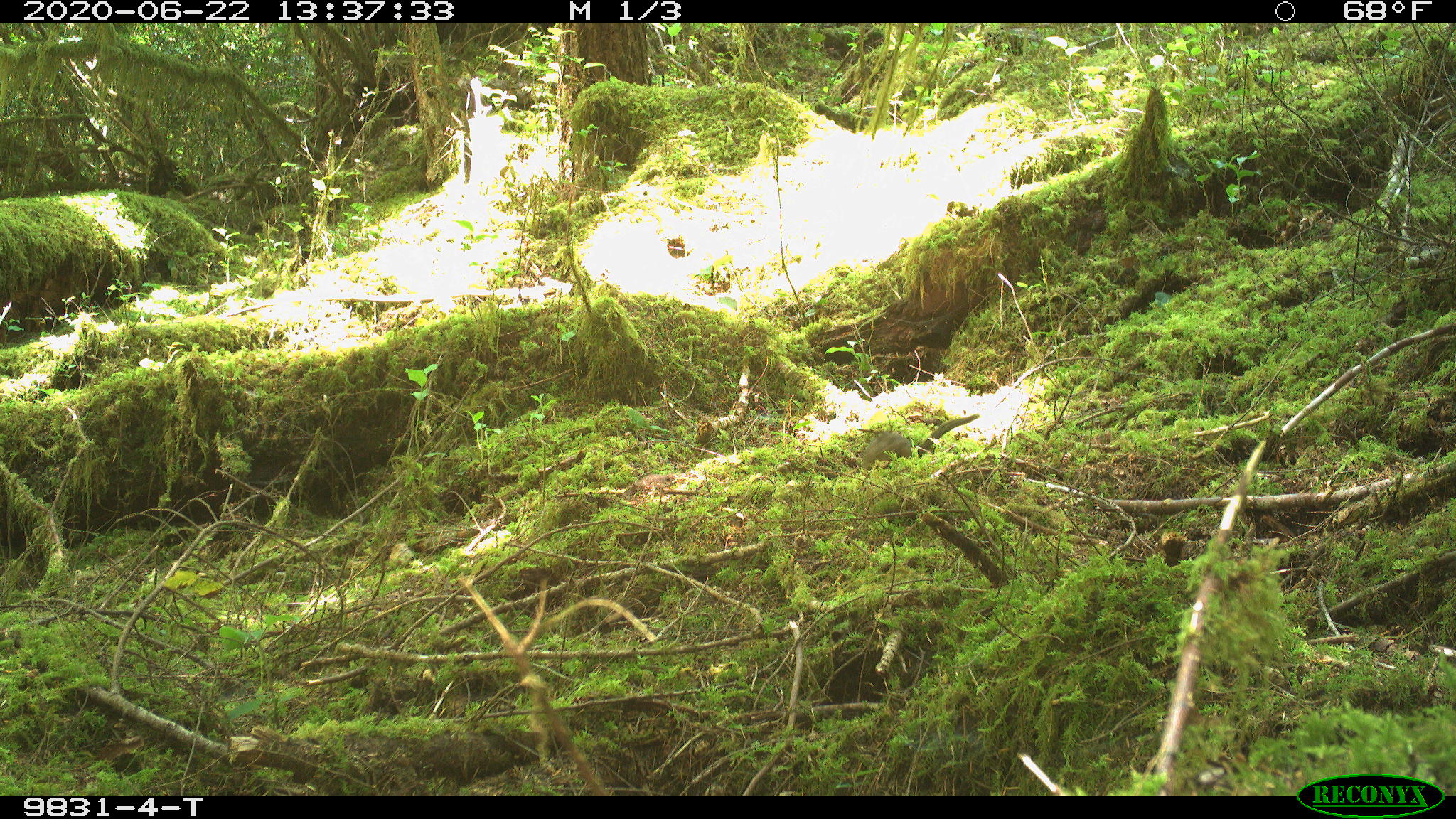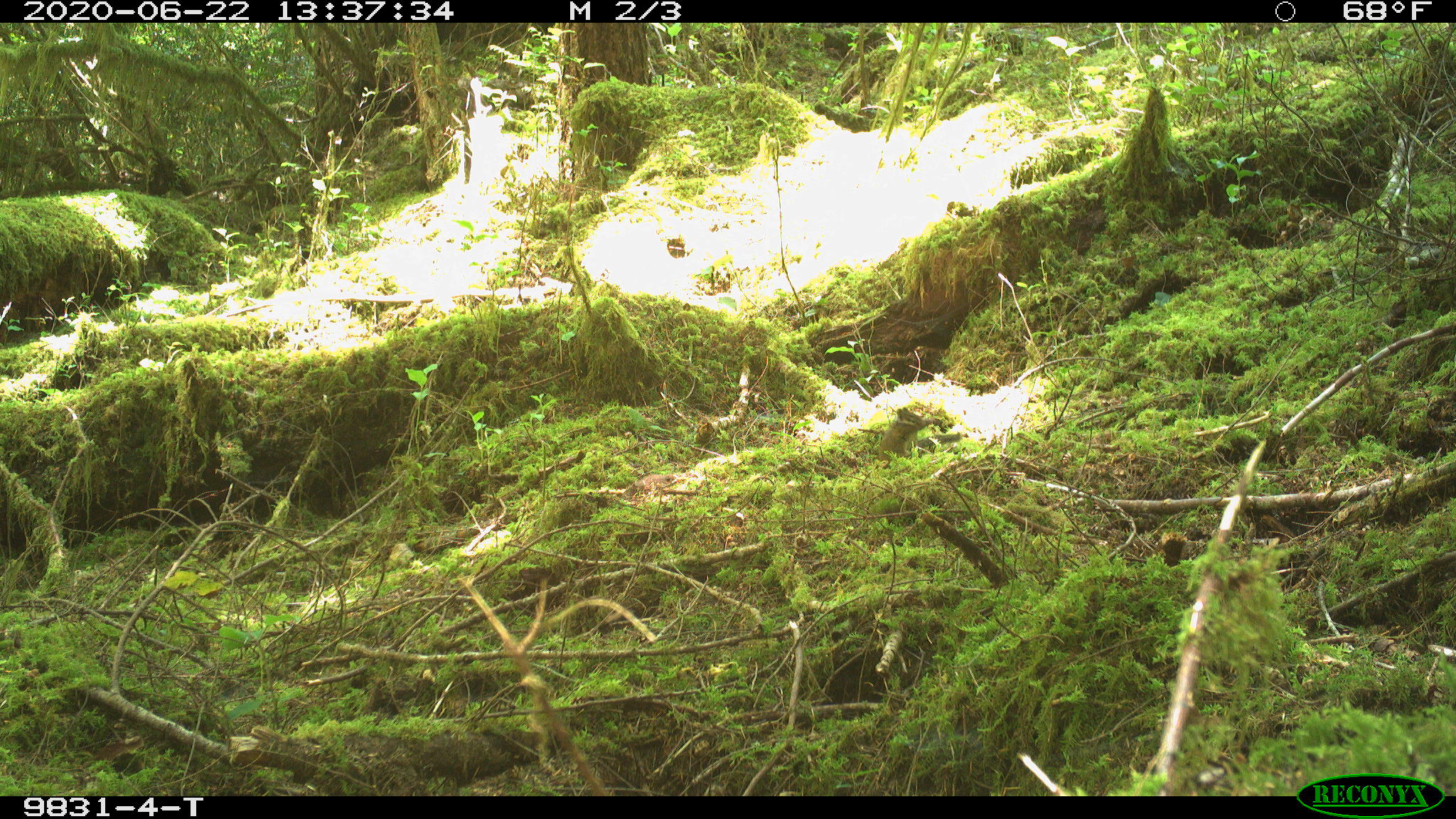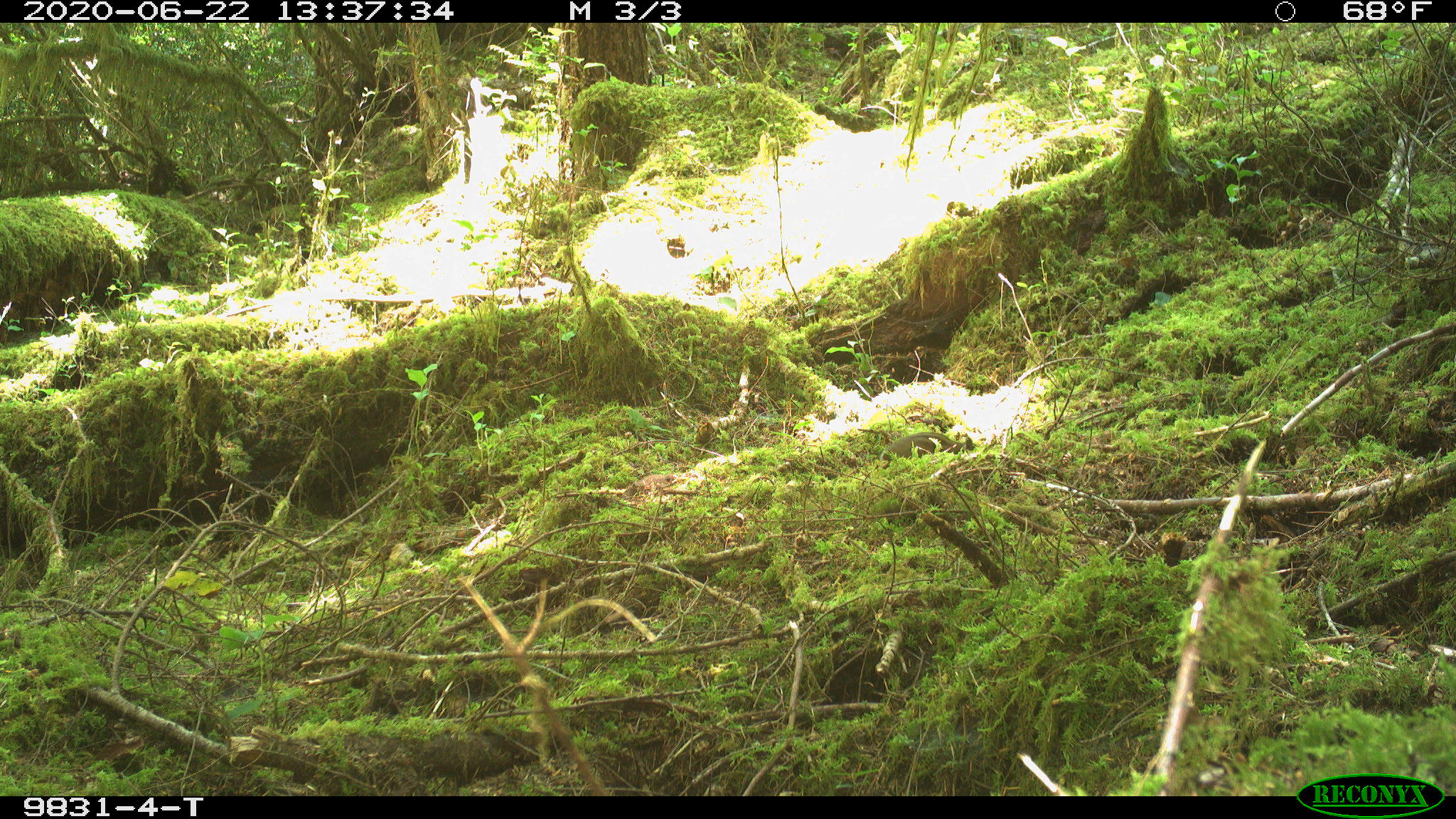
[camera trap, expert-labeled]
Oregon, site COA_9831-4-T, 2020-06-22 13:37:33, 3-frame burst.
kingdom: Animalia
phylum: Chordata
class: Mammalia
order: Rodentia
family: Sciuridae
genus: Neotamias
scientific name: Neotamias townsendii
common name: townsend's chipmunk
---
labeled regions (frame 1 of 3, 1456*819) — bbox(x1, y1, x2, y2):
townsend's chipmunk: bbox(856, 412, 982, 469)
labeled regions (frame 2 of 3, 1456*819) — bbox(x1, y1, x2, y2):
townsend's chipmunk: bbox(876, 402, 963, 462)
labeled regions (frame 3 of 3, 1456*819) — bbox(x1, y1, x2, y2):
townsend's chipmunk: bbox(880, 424, 977, 464)